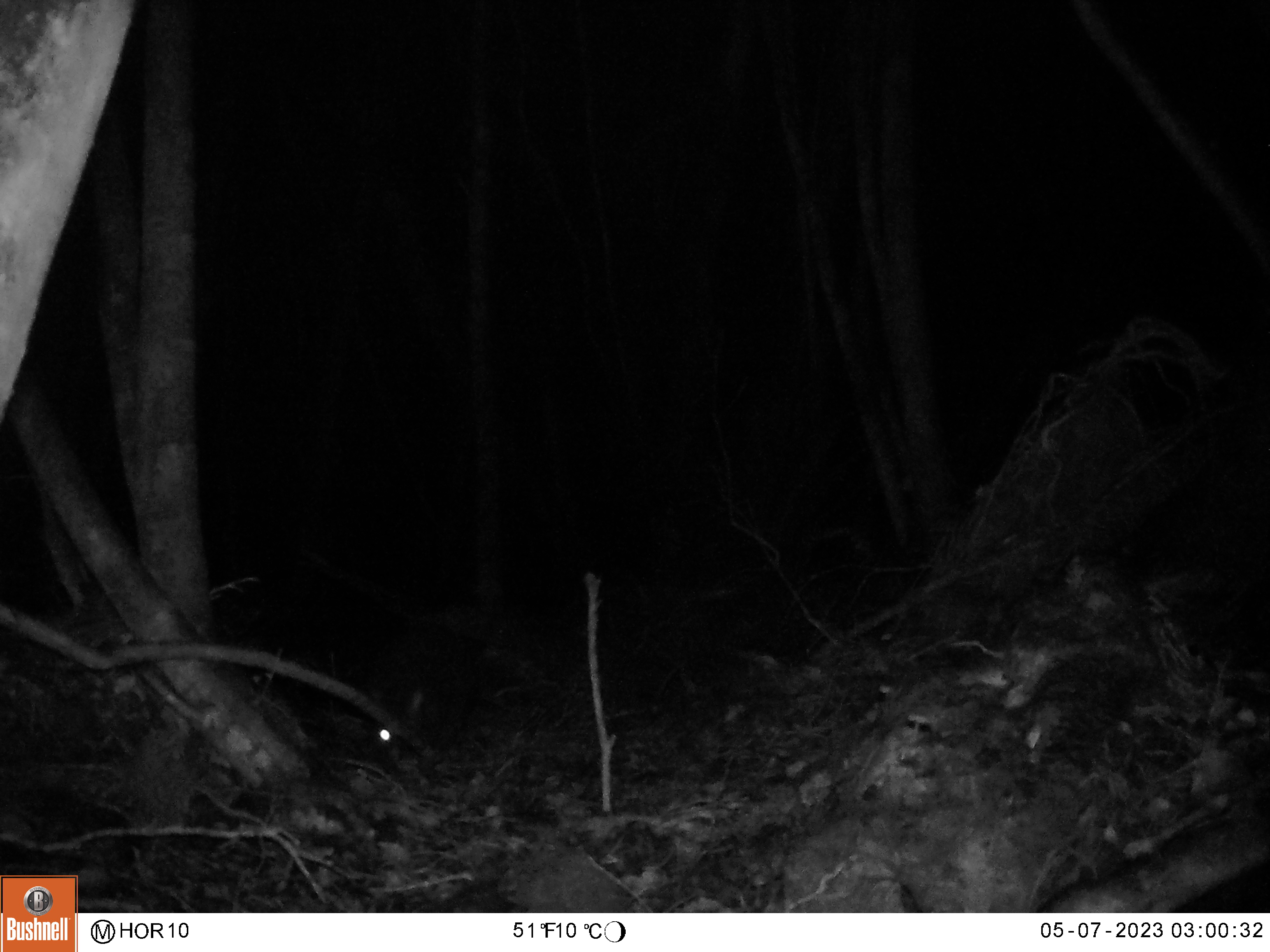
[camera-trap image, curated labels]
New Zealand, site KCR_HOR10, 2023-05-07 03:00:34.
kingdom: Animalia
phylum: Chordata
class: Mammalia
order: Diprotodontia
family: Phalangeridae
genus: Trichosurus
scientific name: Trichosurus vulpecula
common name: common brushtail possum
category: possum